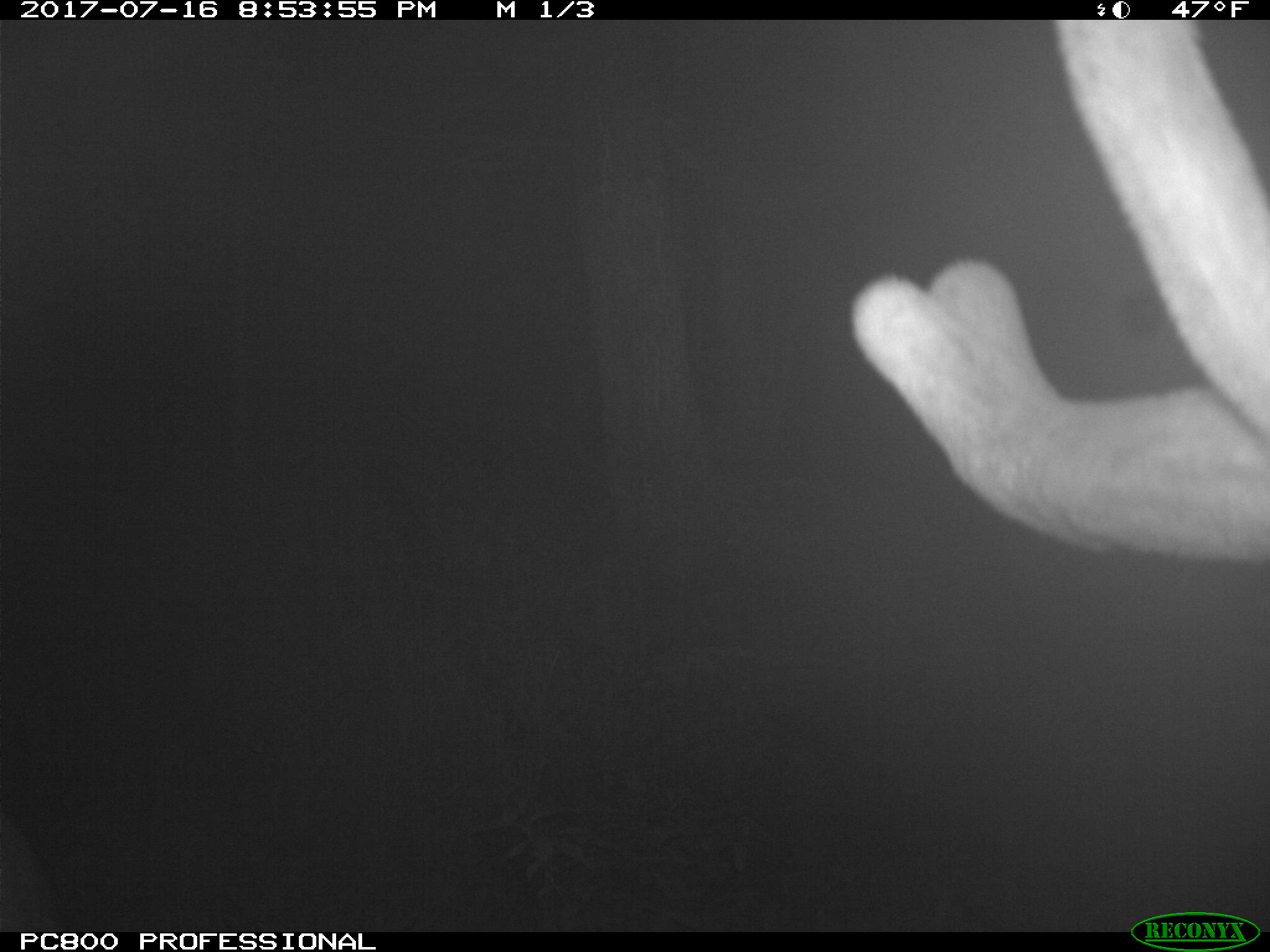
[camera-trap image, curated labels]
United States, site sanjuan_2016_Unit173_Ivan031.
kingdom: Animalia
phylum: Chordata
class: Mammalia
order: Artiodactyla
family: Cervidae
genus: Cervus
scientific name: Cervus elaphus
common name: red deer